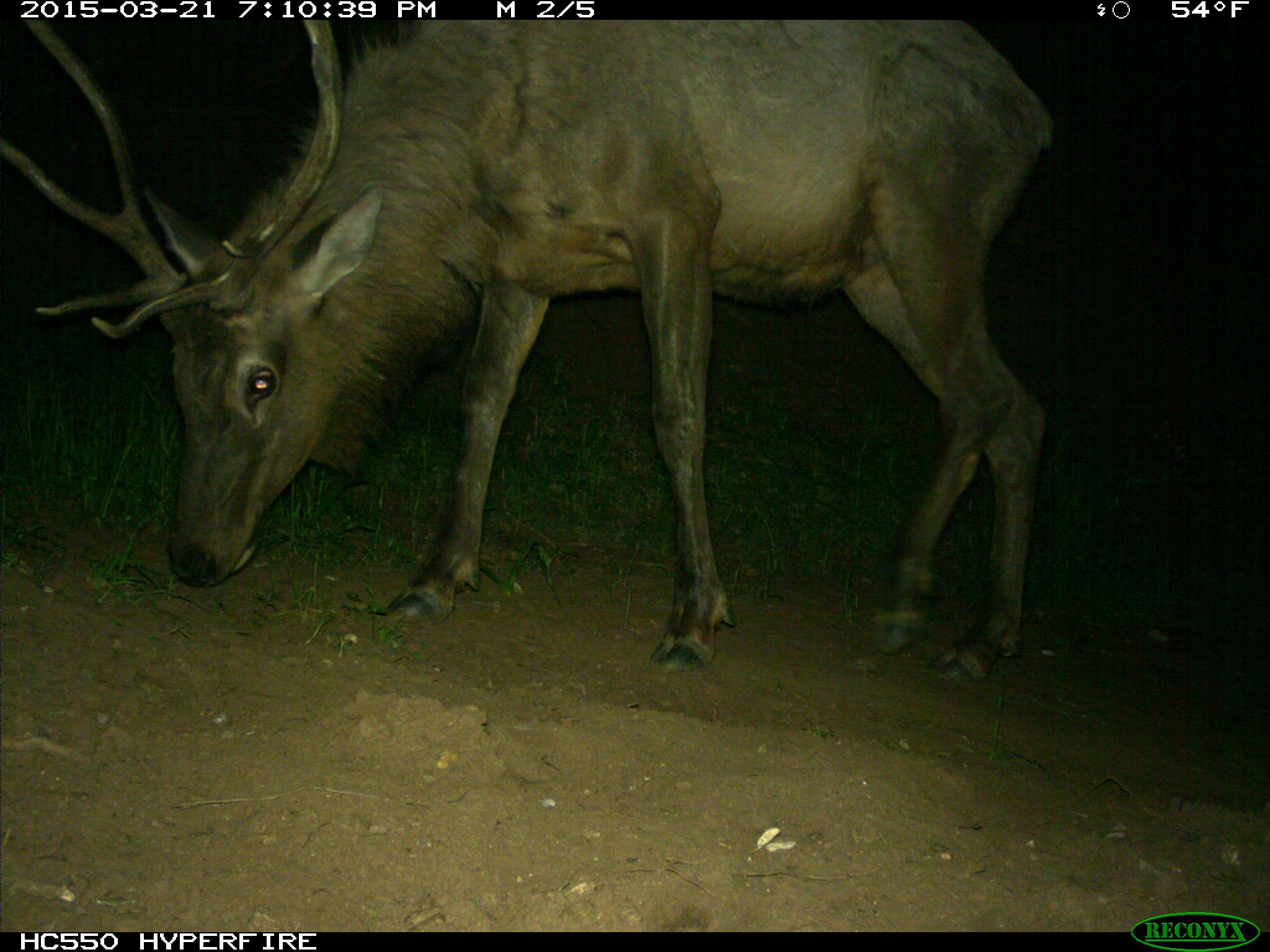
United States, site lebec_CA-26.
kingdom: Animalia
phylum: Chordata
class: Mammalia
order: Artiodactyla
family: Cervidae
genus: Cervus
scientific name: Cervus canadensis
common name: elk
Cervus canadensis (elk).